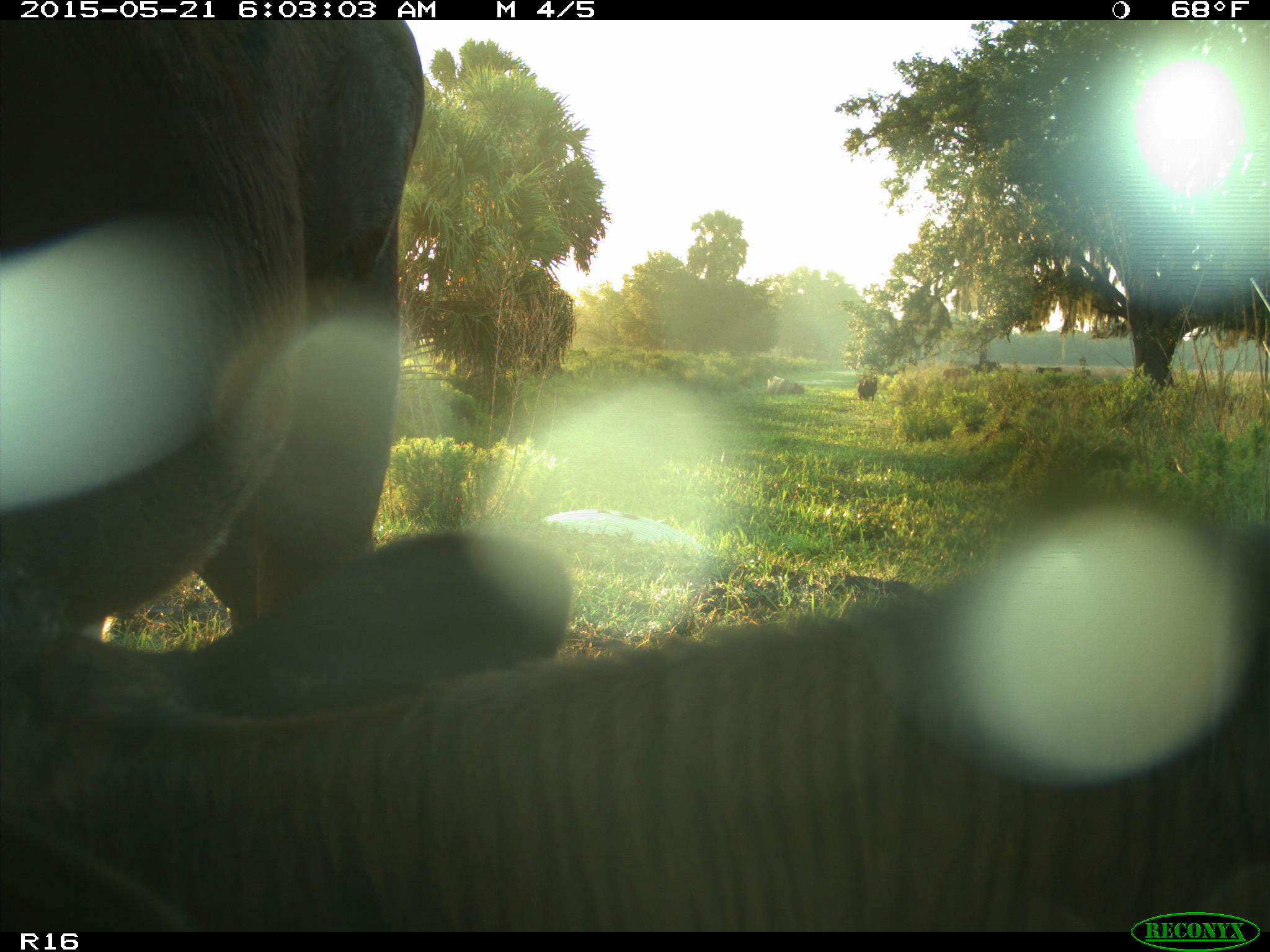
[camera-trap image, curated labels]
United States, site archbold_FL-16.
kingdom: Animalia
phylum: Chordata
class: Mammalia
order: Artiodactyla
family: Bovidae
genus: Bos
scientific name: Bos taurus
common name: domestic cow